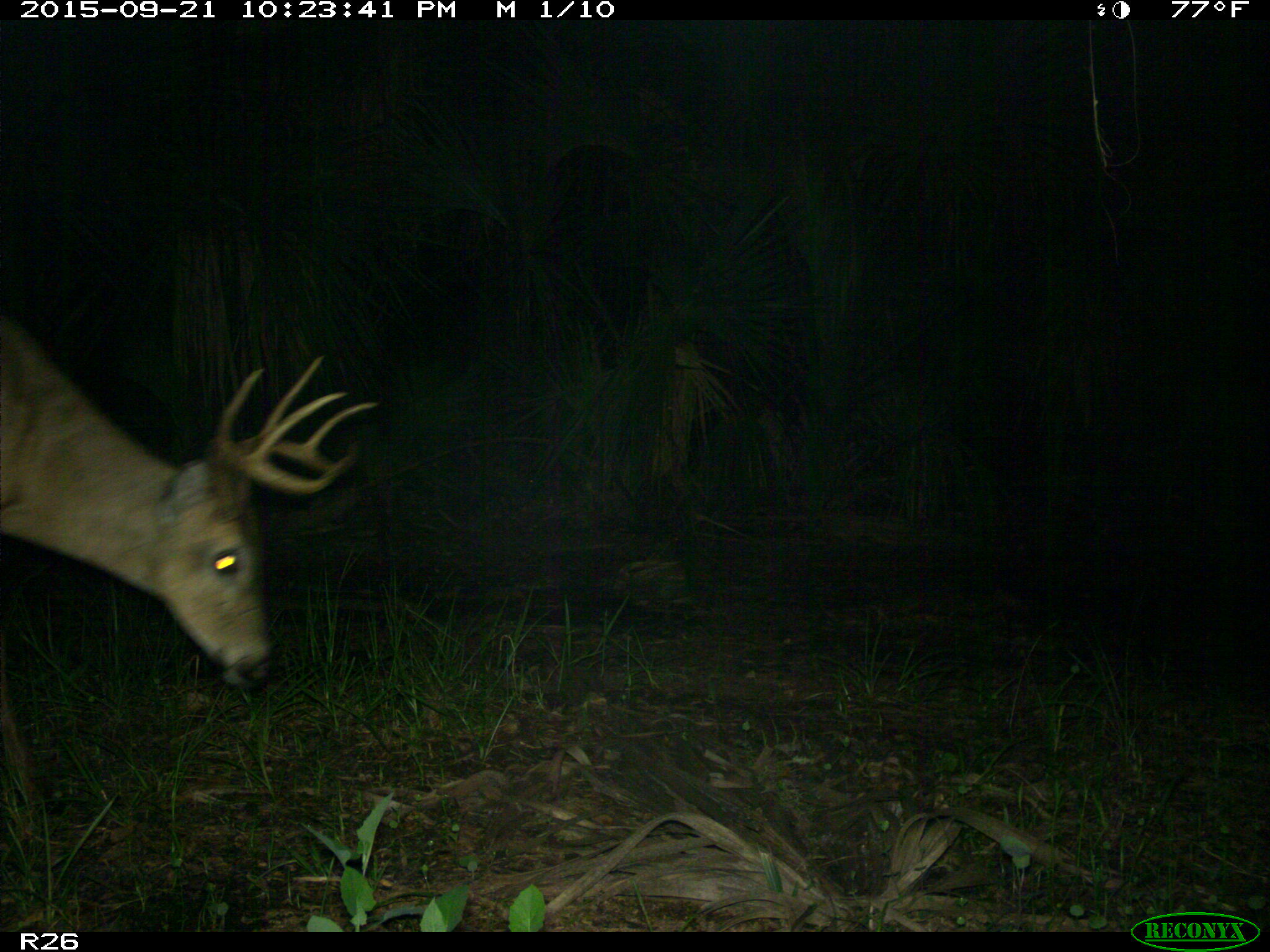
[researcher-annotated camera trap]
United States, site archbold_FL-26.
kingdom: Animalia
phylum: Chordata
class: Mammalia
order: Artiodactyla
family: Cervidae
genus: Odocoileus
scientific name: Odocoileus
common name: deer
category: unidentified deer